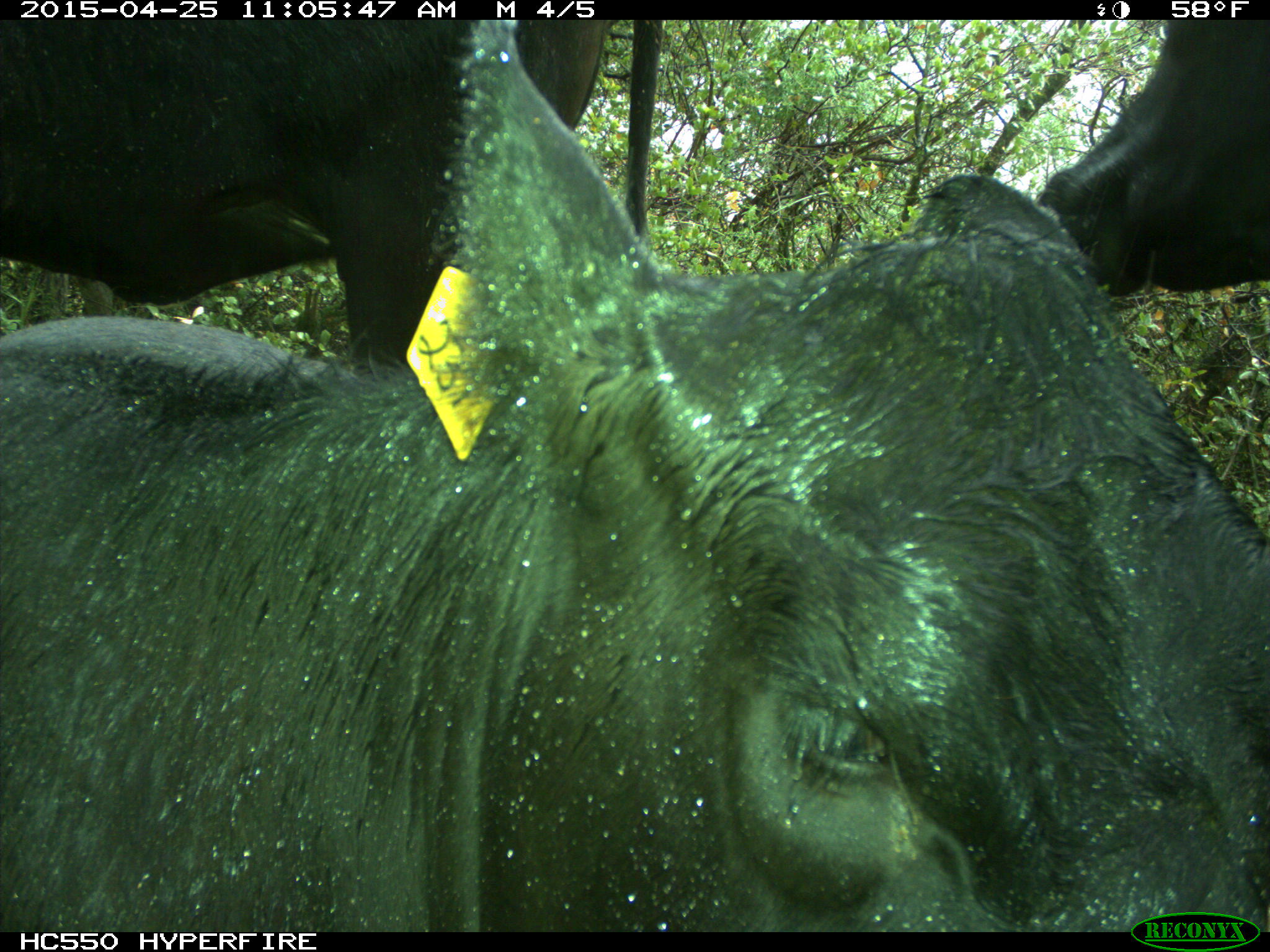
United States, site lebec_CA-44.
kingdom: Animalia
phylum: Chordata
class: Mammalia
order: Artiodactyla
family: Suidae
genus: Sus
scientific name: Sus scrofa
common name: wild boar